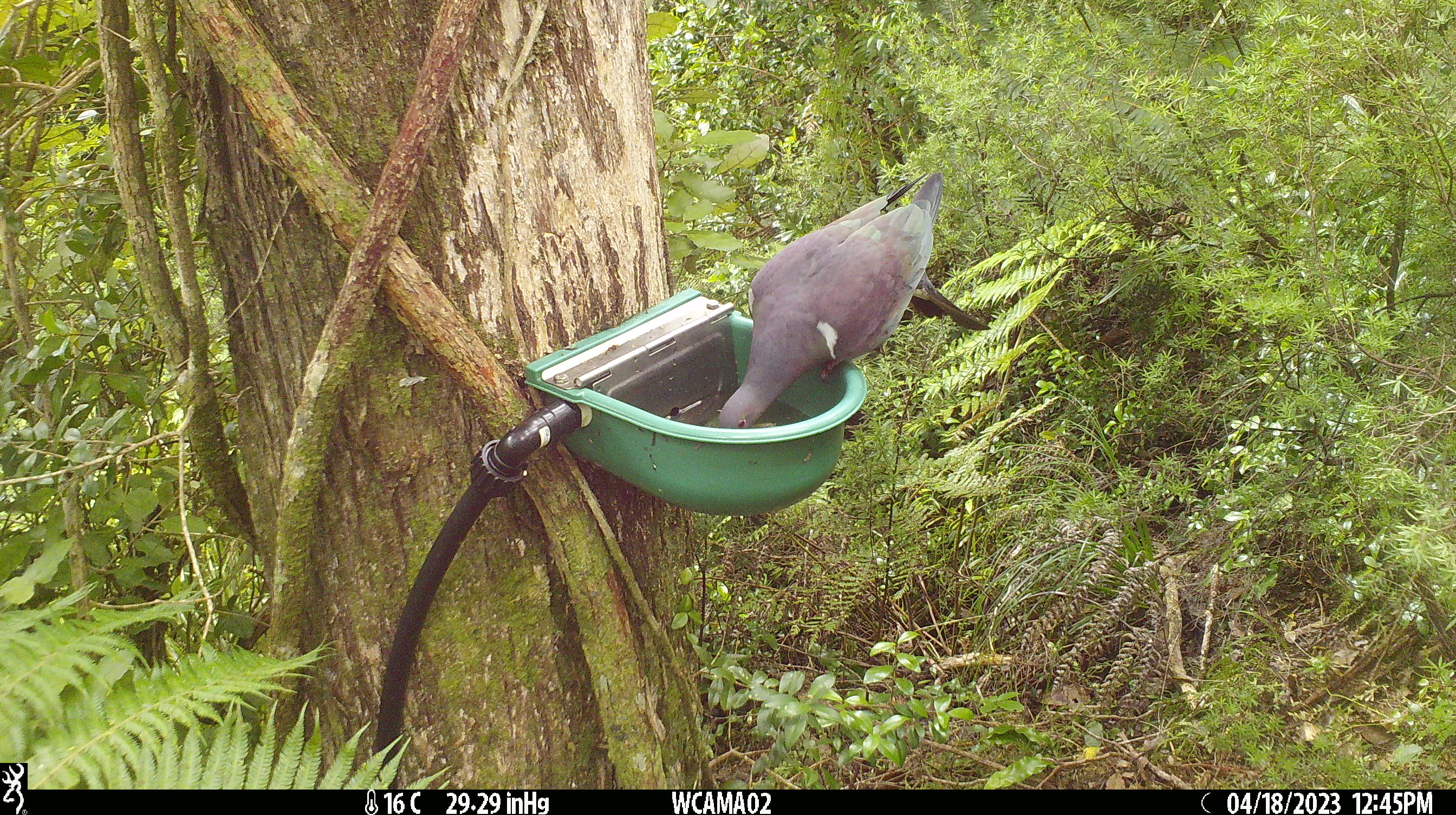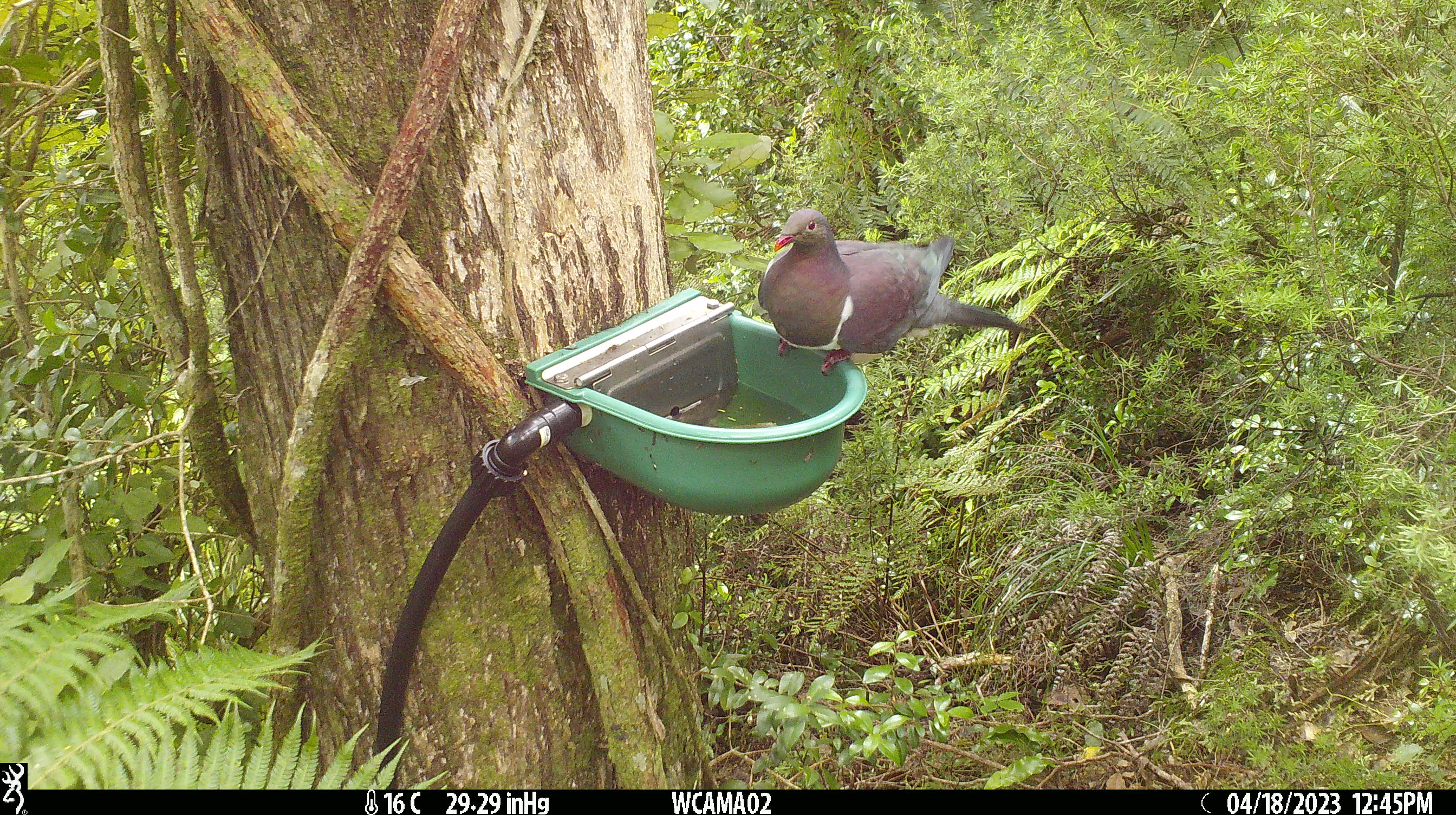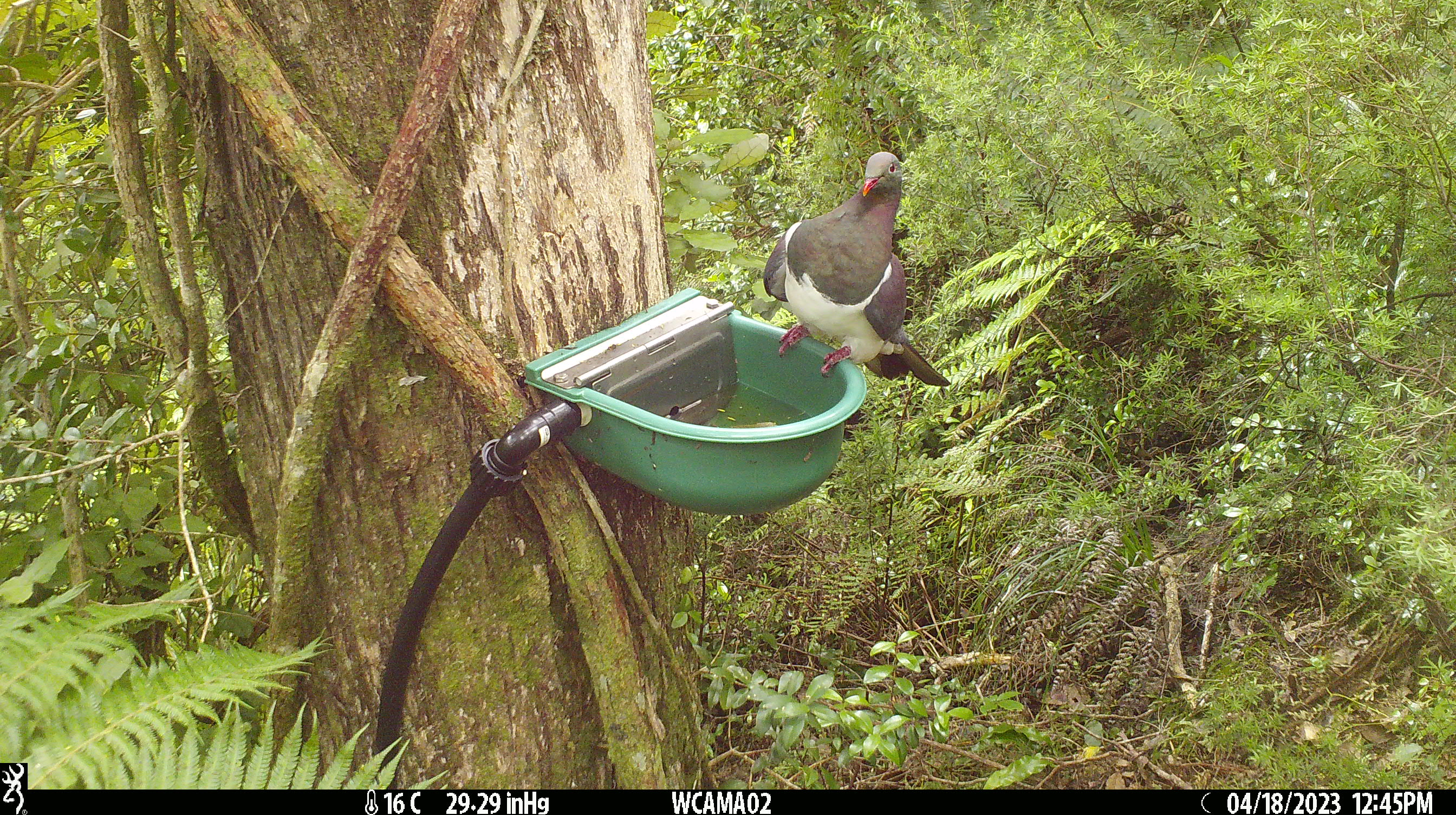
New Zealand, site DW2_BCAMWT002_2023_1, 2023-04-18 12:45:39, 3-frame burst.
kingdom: Animalia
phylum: Chordata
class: Aves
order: Columbiformes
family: Columbidae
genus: Hemiphaga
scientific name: Hemiphaga novaeseelandiae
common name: new zealand pigeon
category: kereru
Kereru (new zealand pigeon) (Hemiphaga novaeseelandiae).